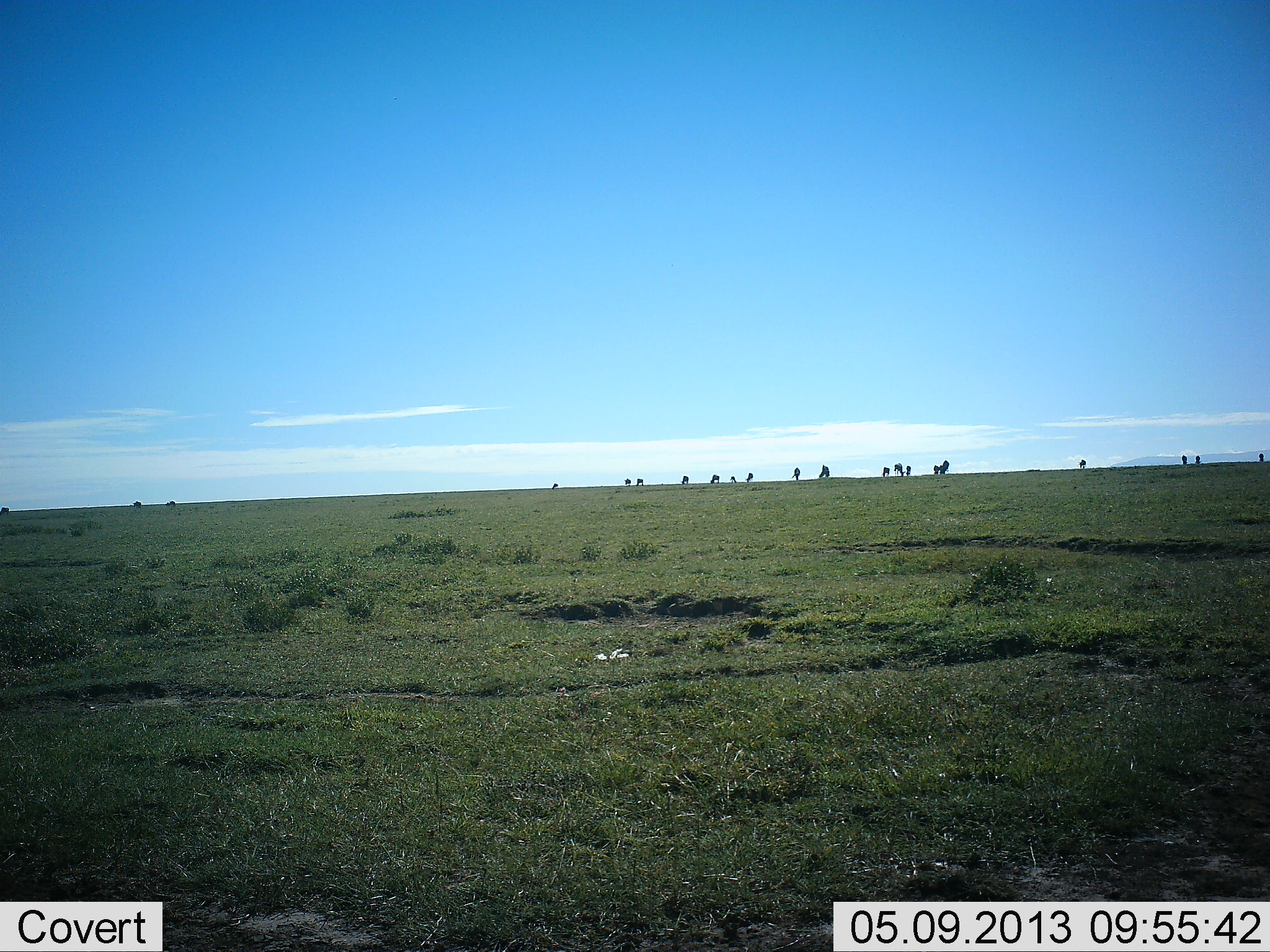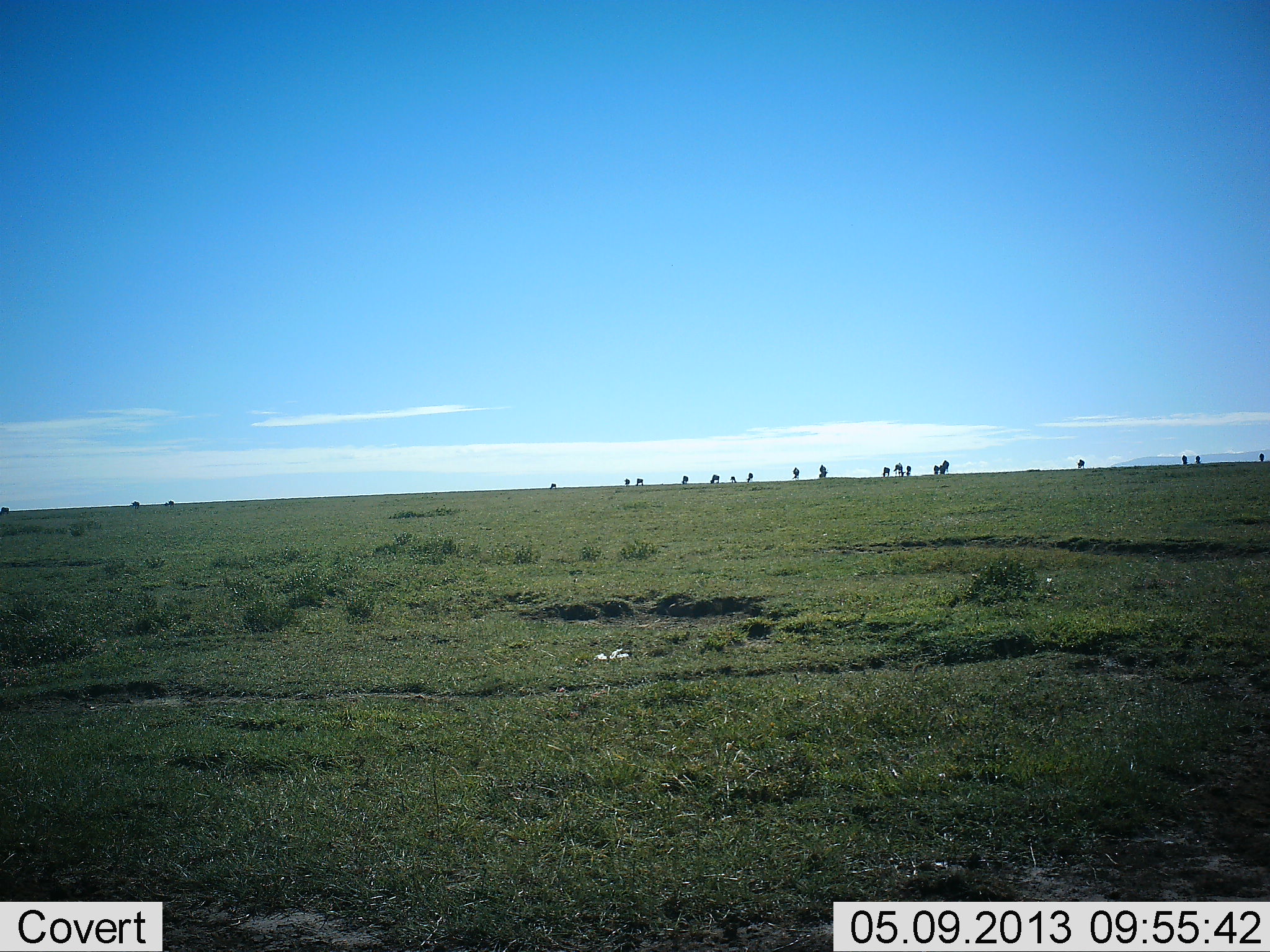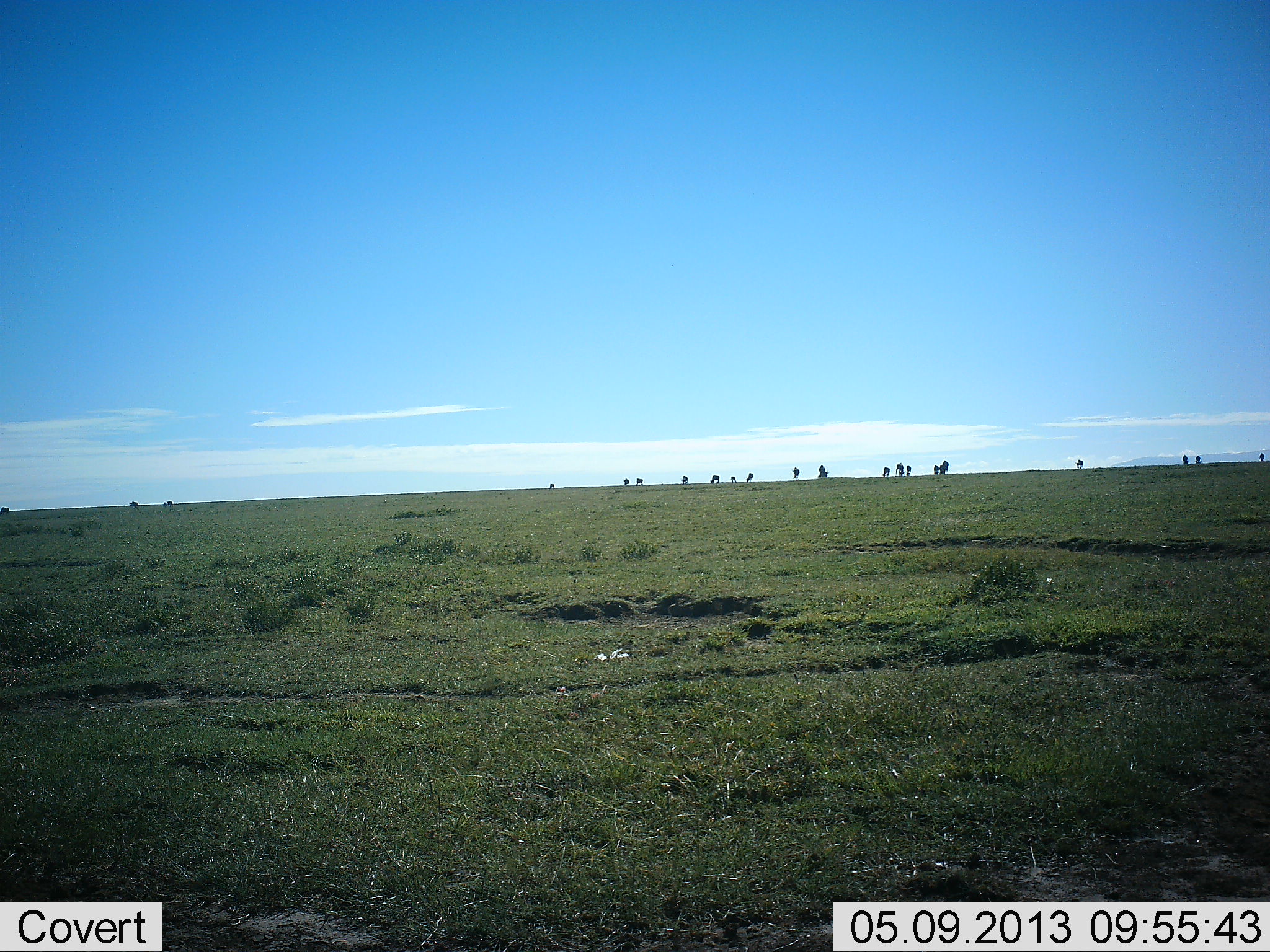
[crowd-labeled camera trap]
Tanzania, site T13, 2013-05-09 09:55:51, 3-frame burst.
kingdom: Animalia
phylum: Chordata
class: Mammalia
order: Artiodactyla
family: Bovidae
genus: Connochaetes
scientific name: Connochaetes taurinus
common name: blue wildebeest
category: wildebeest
Wildebeest (blue wildebeest) (Connochaetes taurinus), count 11-50. Behavior (volunteer vote fractions): standing 80%, resting 0%, moving 30%, interacting 0%. Young present (vote fraction): 0%. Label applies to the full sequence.